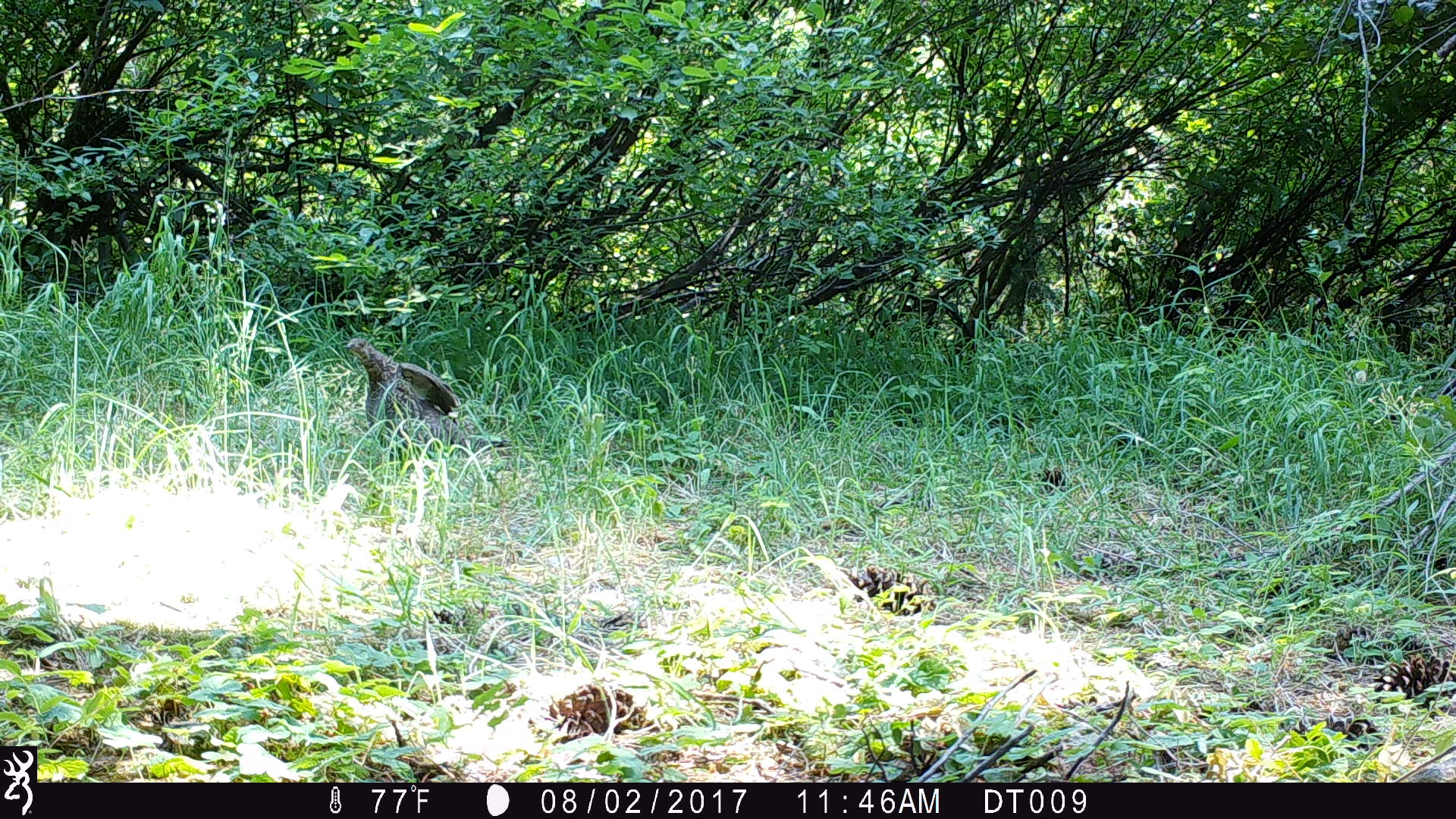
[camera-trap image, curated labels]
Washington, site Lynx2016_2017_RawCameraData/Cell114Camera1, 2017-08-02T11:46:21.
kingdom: Animalia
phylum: Chordata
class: Aves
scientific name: Aves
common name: birds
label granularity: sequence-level